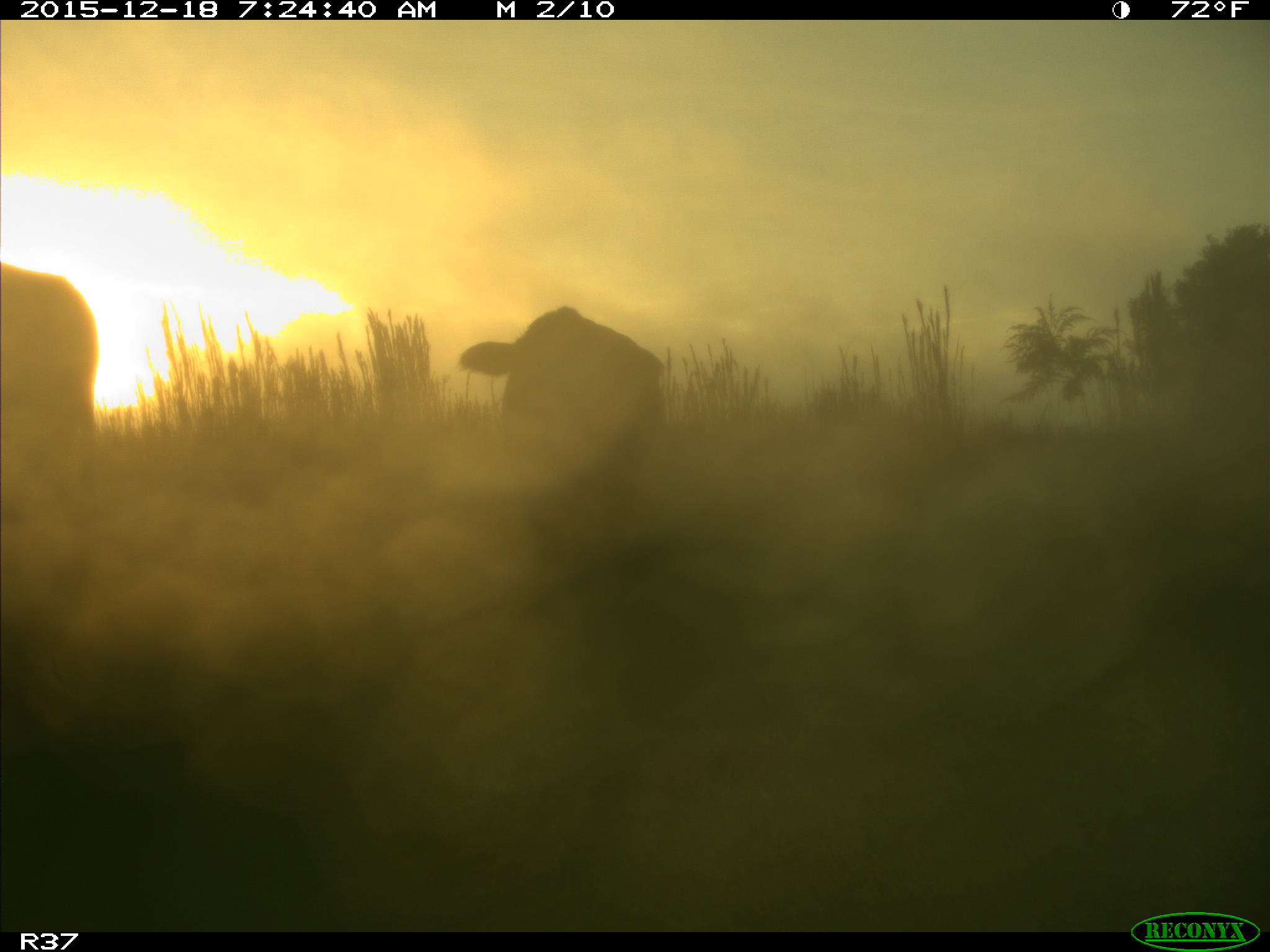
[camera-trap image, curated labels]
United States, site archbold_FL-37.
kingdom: Animalia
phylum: Chordata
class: Mammalia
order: Artiodactyla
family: Bovidae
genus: Bos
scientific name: Bos taurus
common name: domestic cow